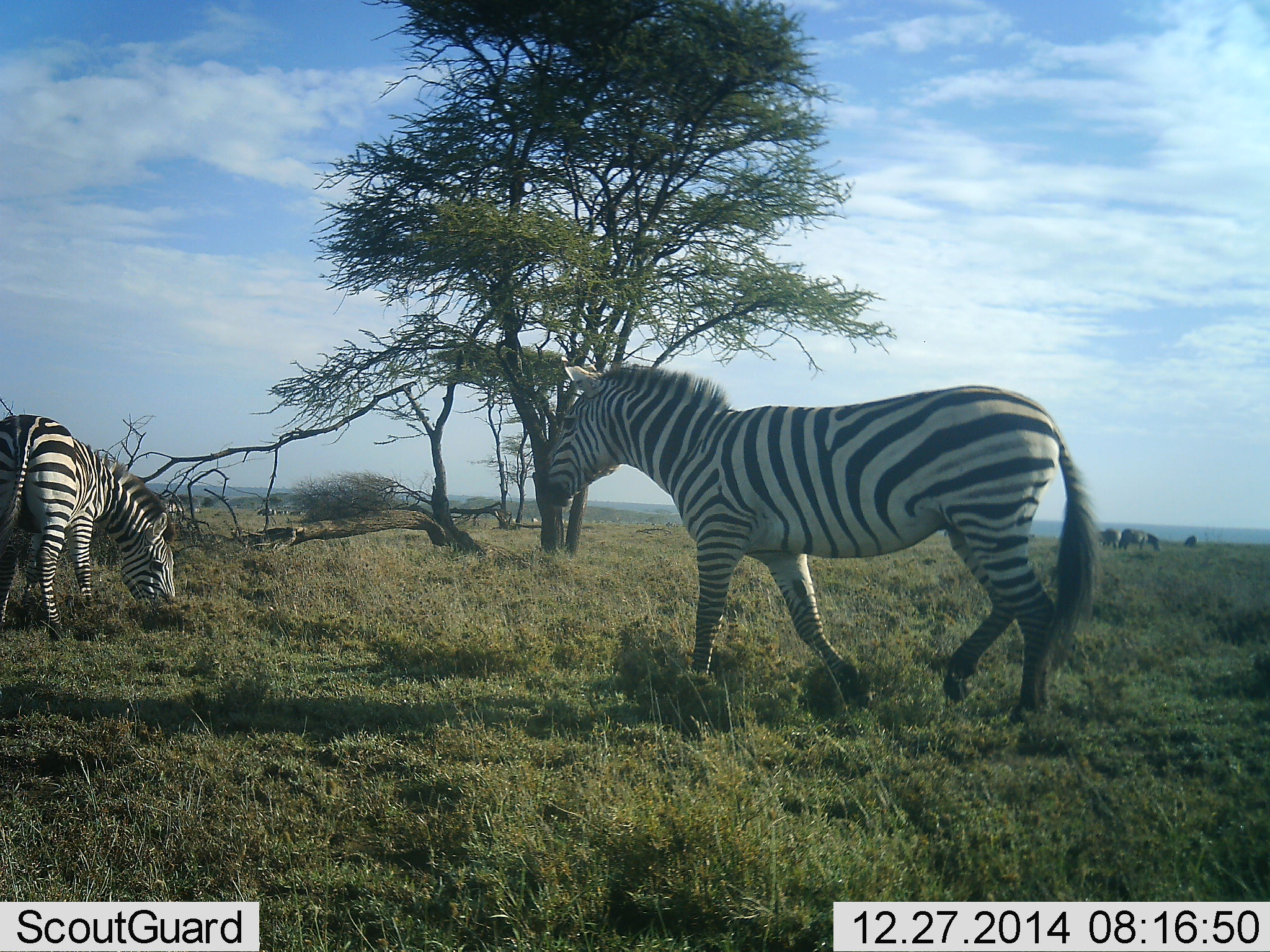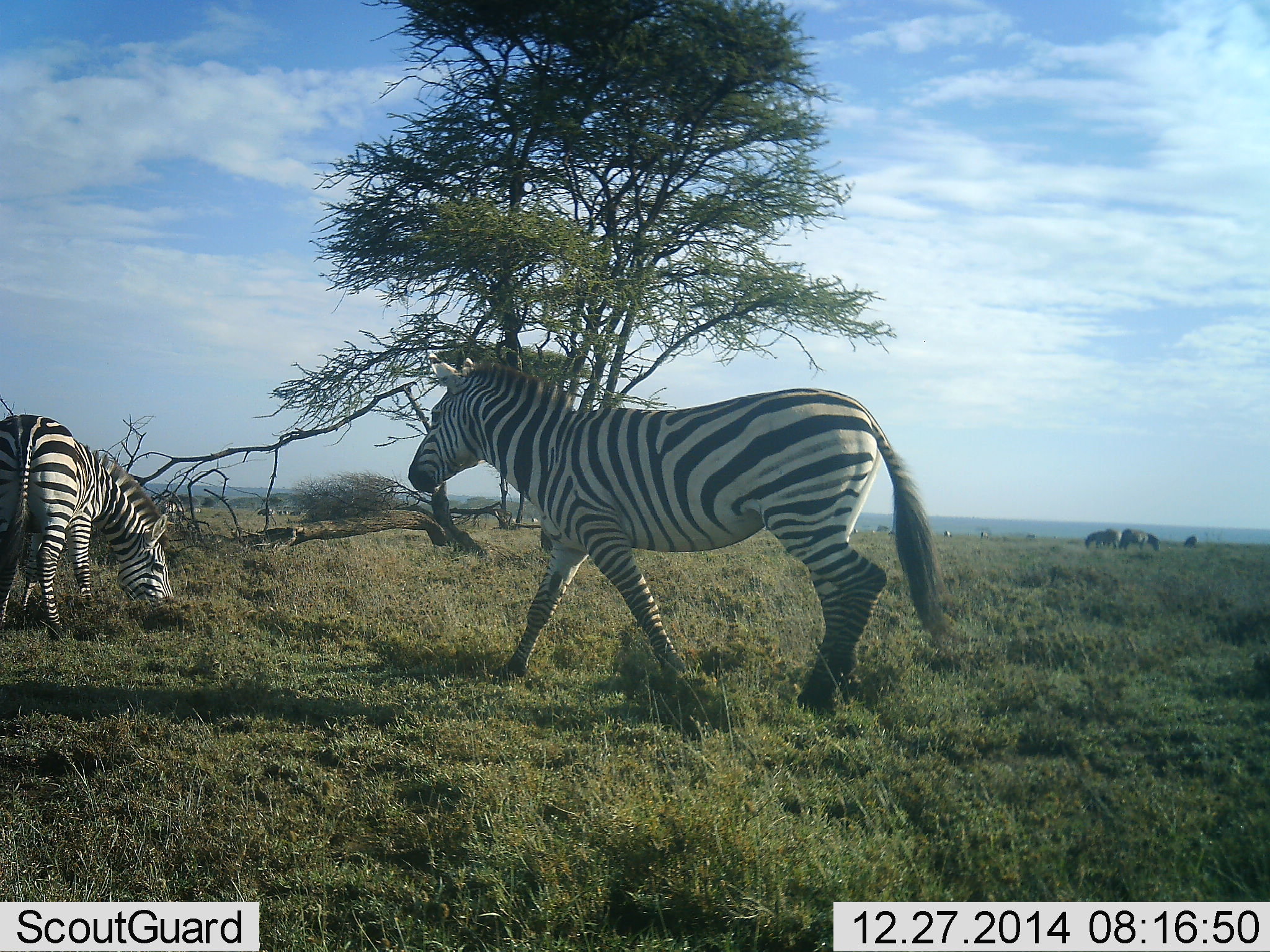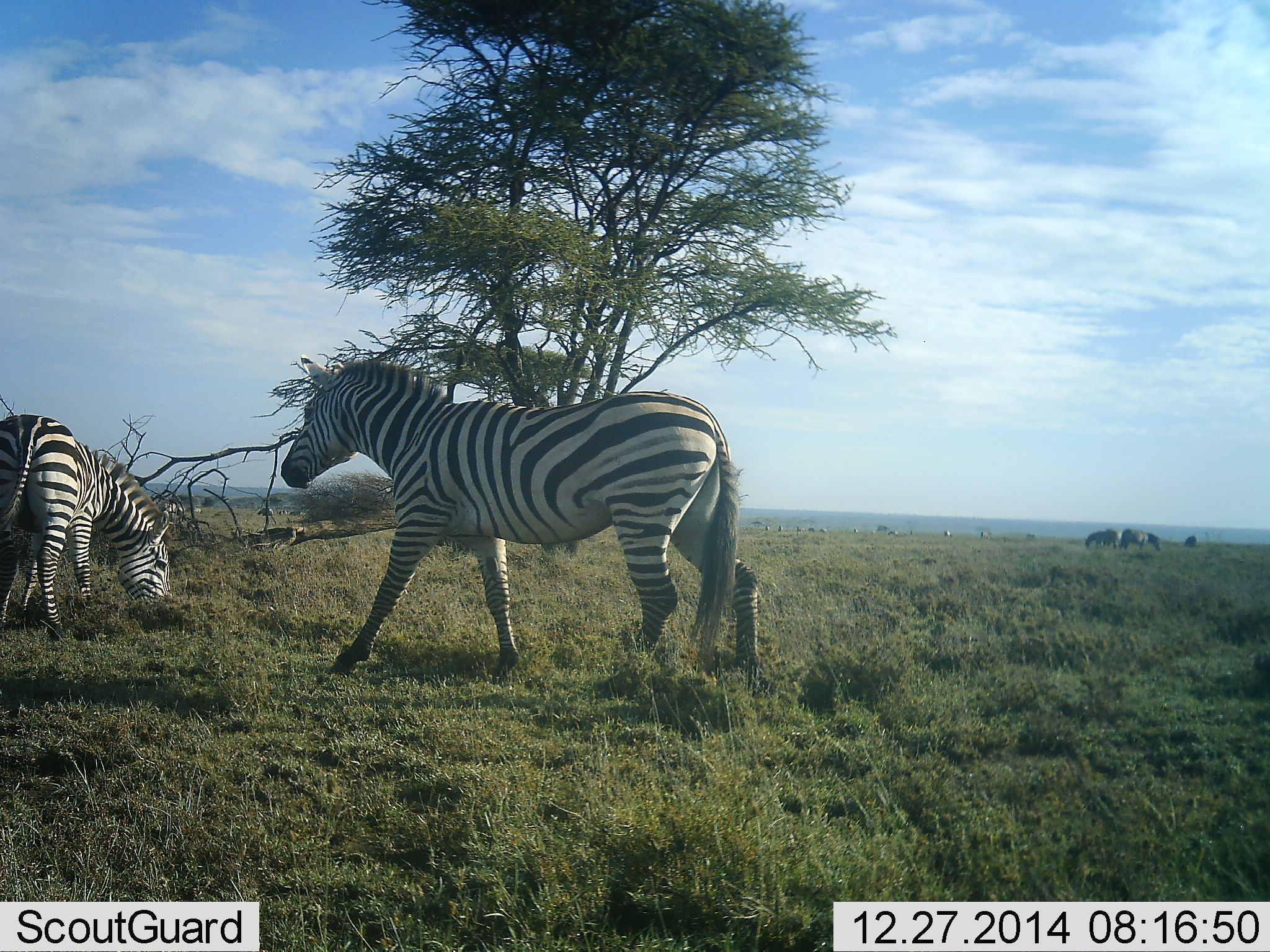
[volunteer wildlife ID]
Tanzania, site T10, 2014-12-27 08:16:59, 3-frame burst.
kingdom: Animalia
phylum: Chordata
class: Mammalia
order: Perissodactyla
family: Equidae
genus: Equus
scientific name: Equus quagga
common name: plains zebra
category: zebra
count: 2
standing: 40%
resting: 0%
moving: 100%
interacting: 0%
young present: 0%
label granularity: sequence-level